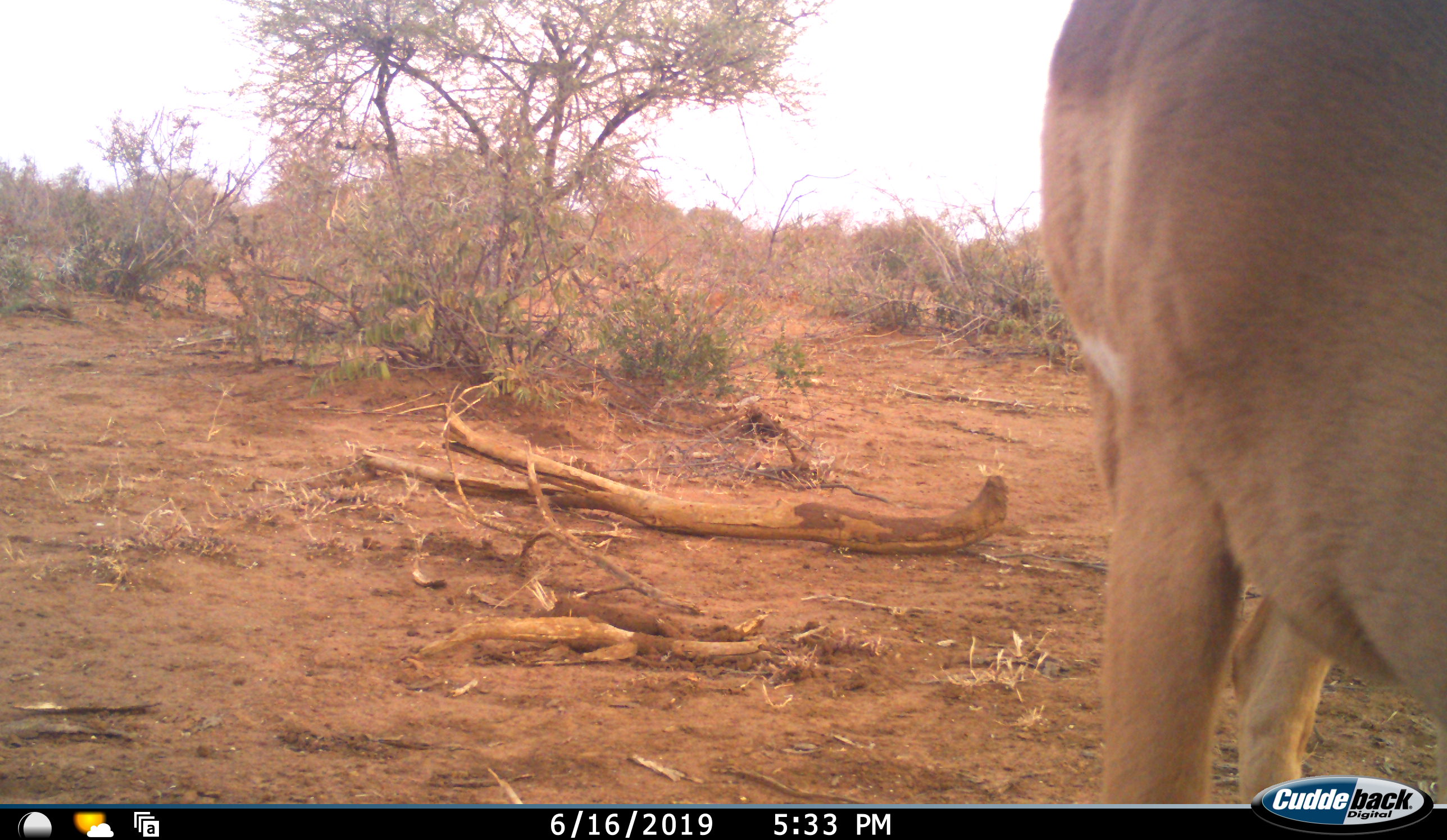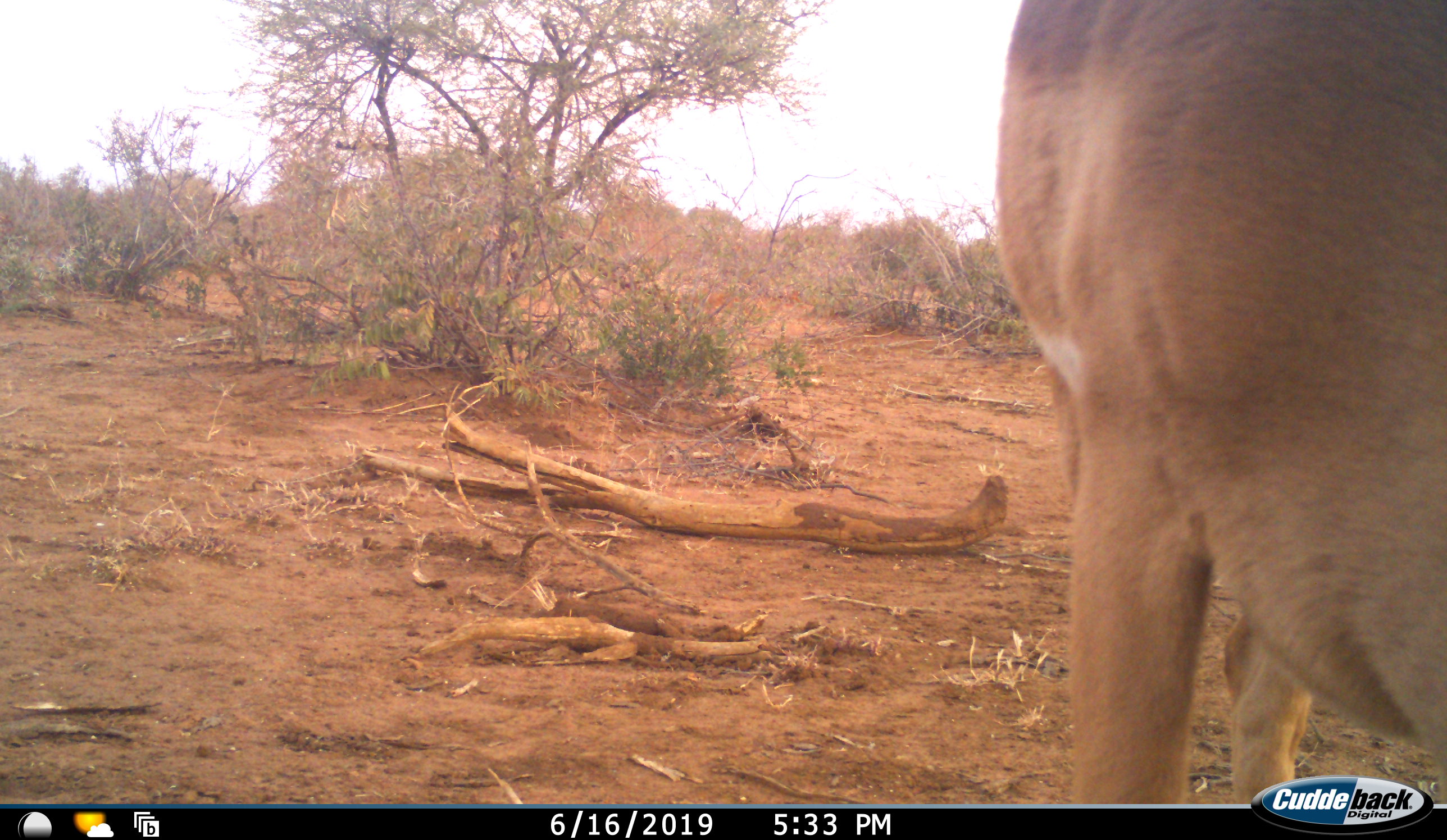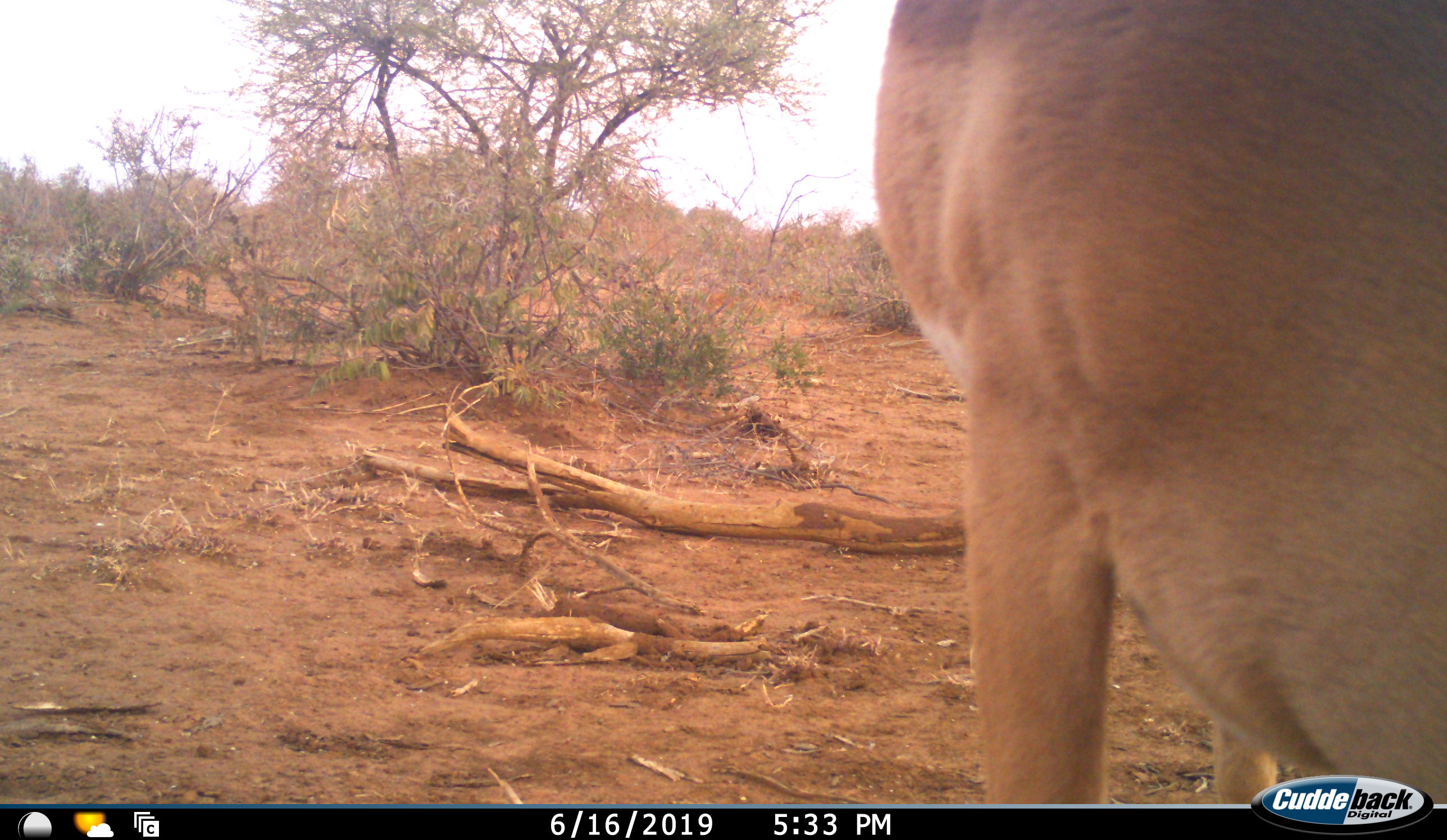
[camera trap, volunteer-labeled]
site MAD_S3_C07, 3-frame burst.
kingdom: Animalia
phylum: Chordata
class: Mammalia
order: Artiodactyla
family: Bovidae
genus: Aepyceros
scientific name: Aepyceros melampus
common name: impala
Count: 1.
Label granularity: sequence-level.